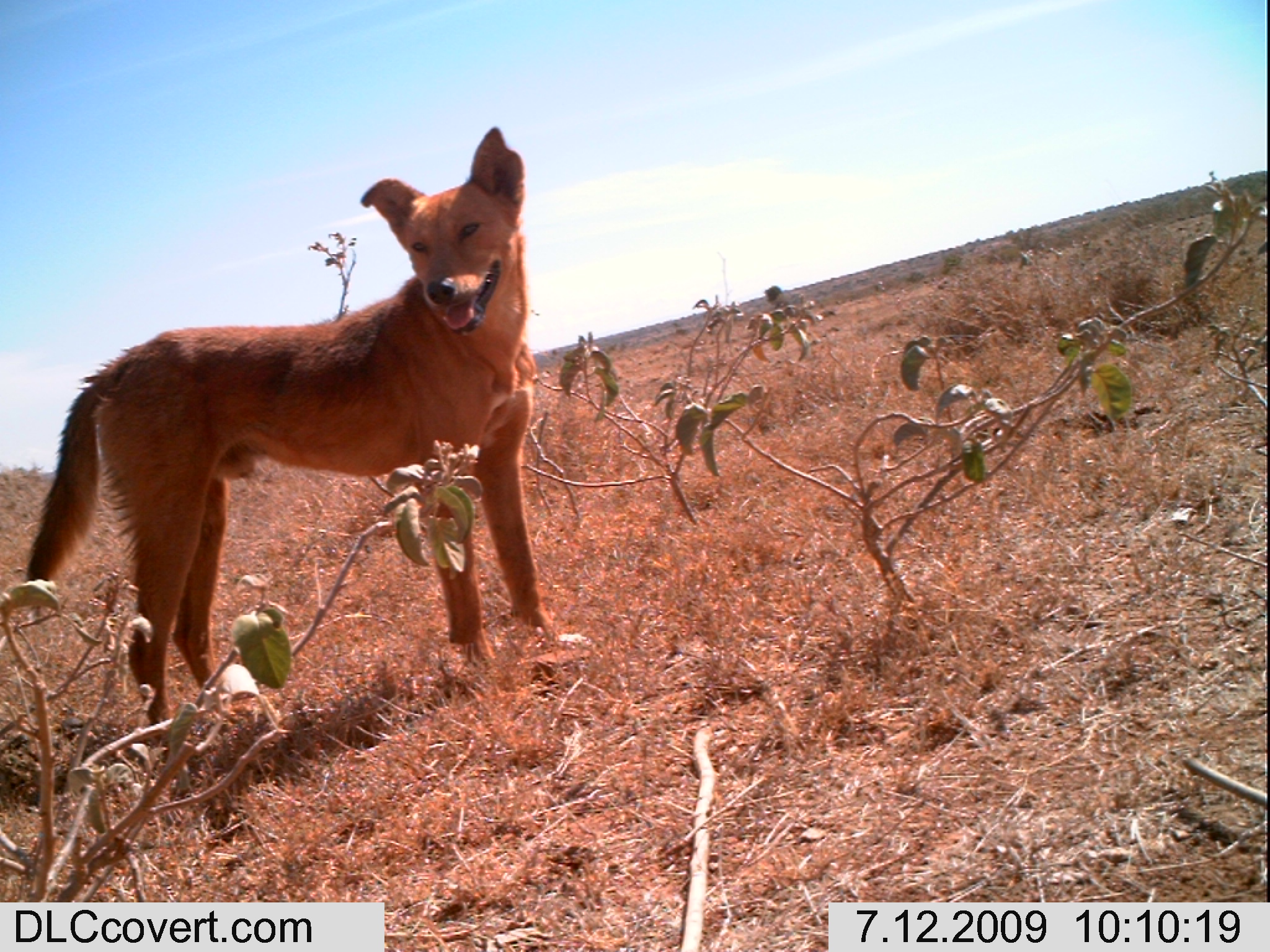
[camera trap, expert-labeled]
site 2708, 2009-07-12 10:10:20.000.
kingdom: Animalia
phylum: Chordata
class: Mammalia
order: Carnivora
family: Canidae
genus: Canis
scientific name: Canis familiaris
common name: domestic dog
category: canis lupus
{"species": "canis lupus (domestic dog) (Canis familiaris)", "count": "1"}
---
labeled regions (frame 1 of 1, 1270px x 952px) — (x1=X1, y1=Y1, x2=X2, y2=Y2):
canis lupus: (x1=21, y1=121, x2=549, y2=731)